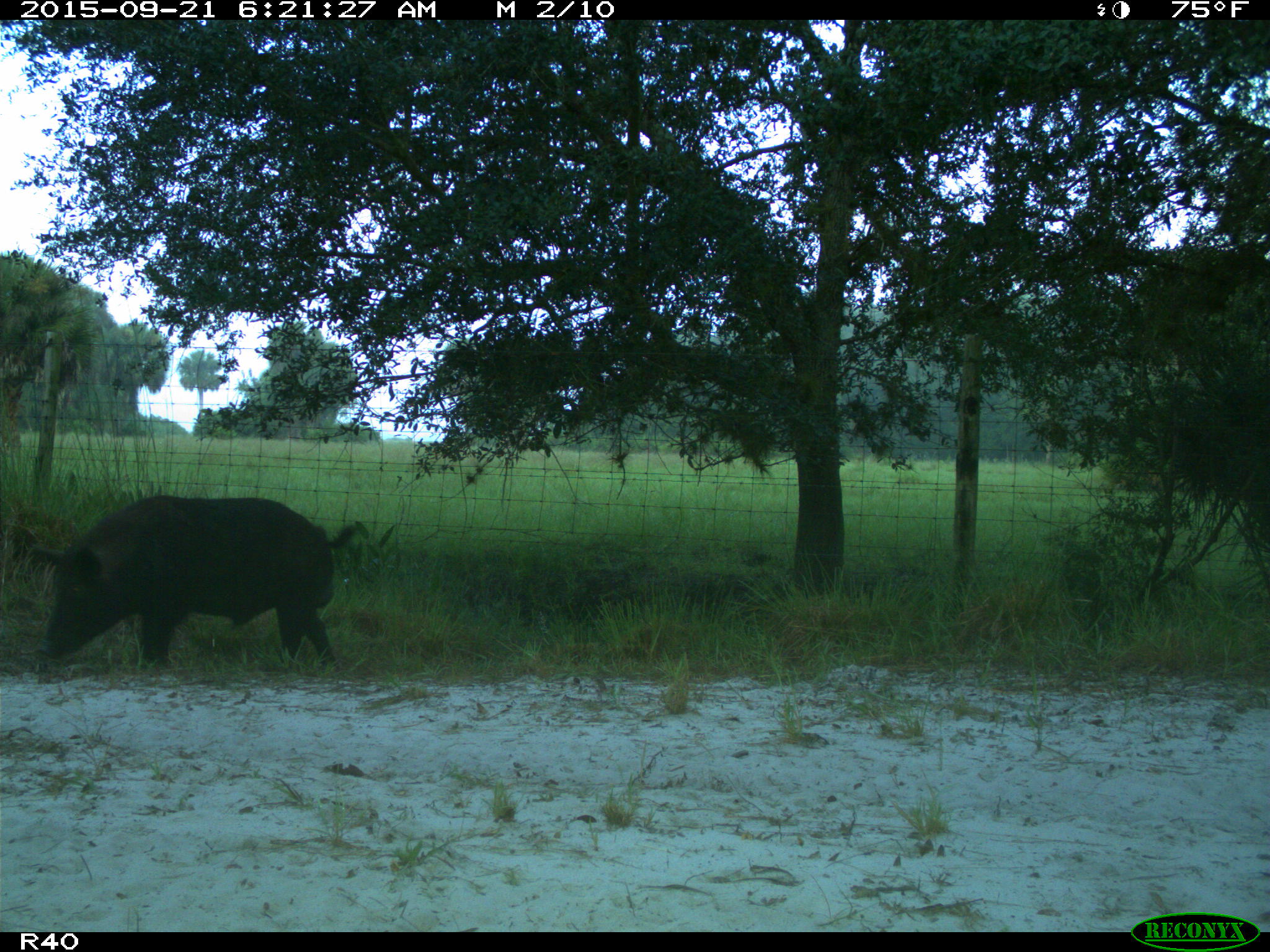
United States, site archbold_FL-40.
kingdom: Animalia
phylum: Chordata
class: Mammalia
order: Artiodactyla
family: Suidae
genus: Sus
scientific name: Sus scrofa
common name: wild boar